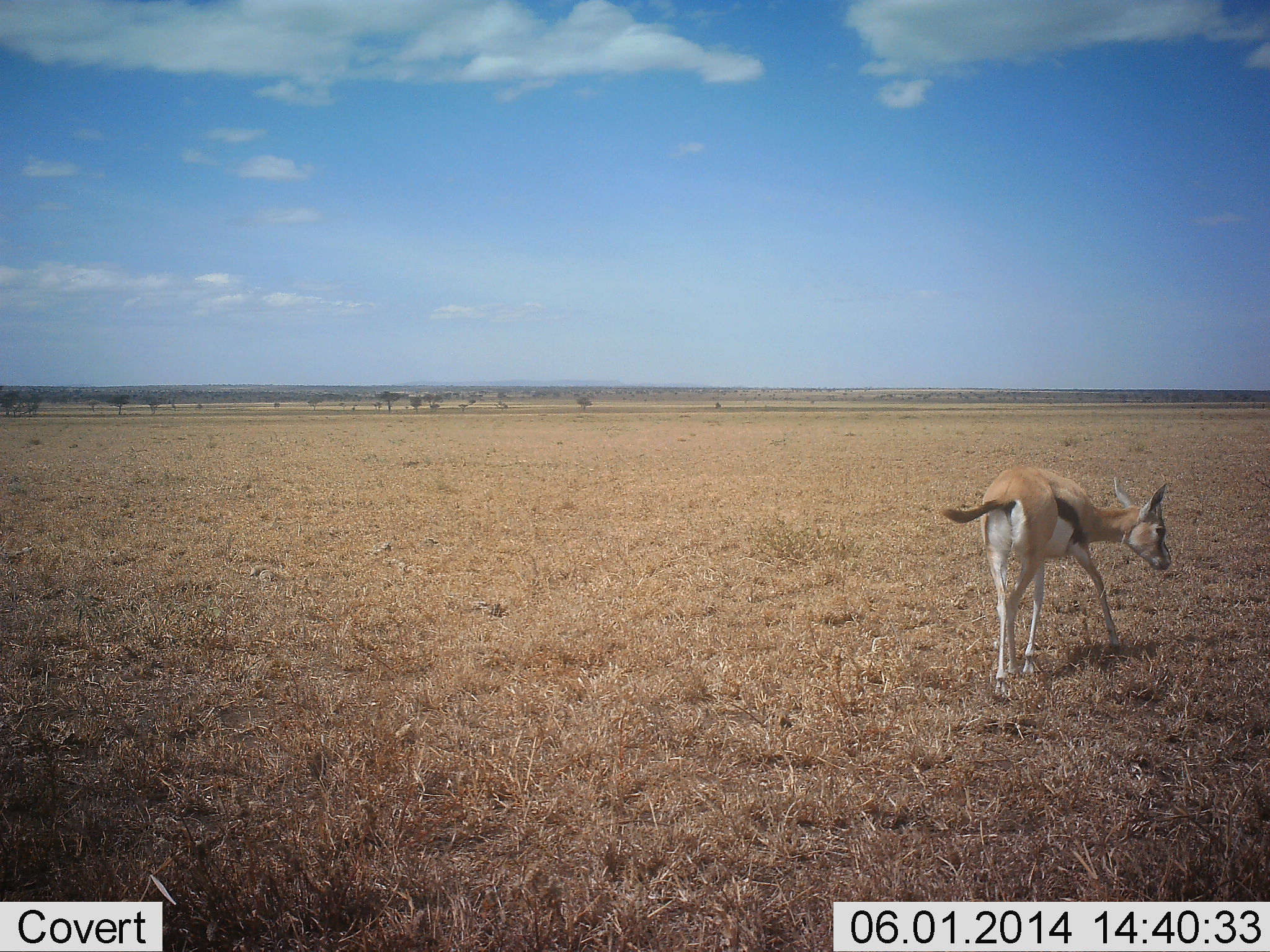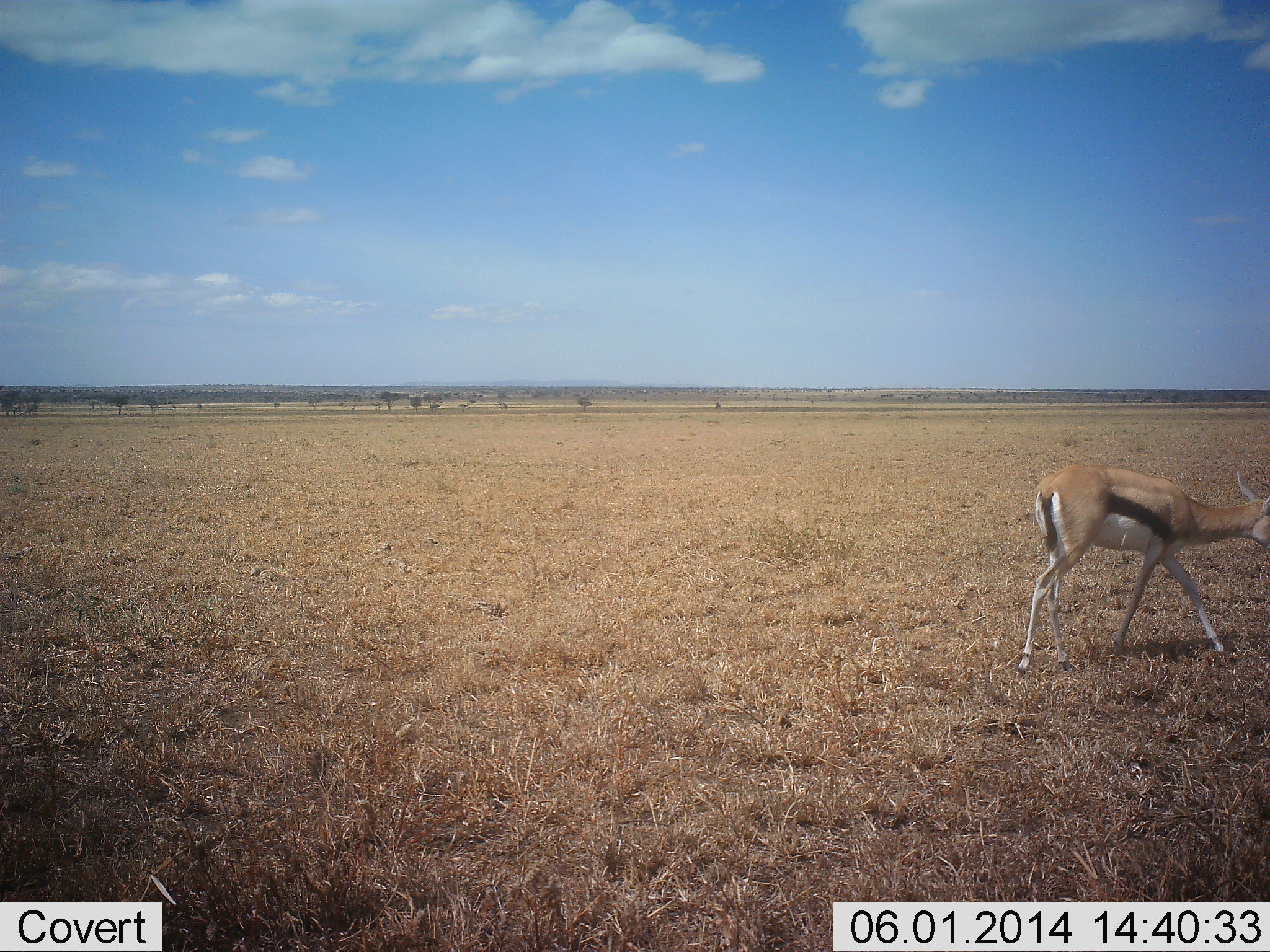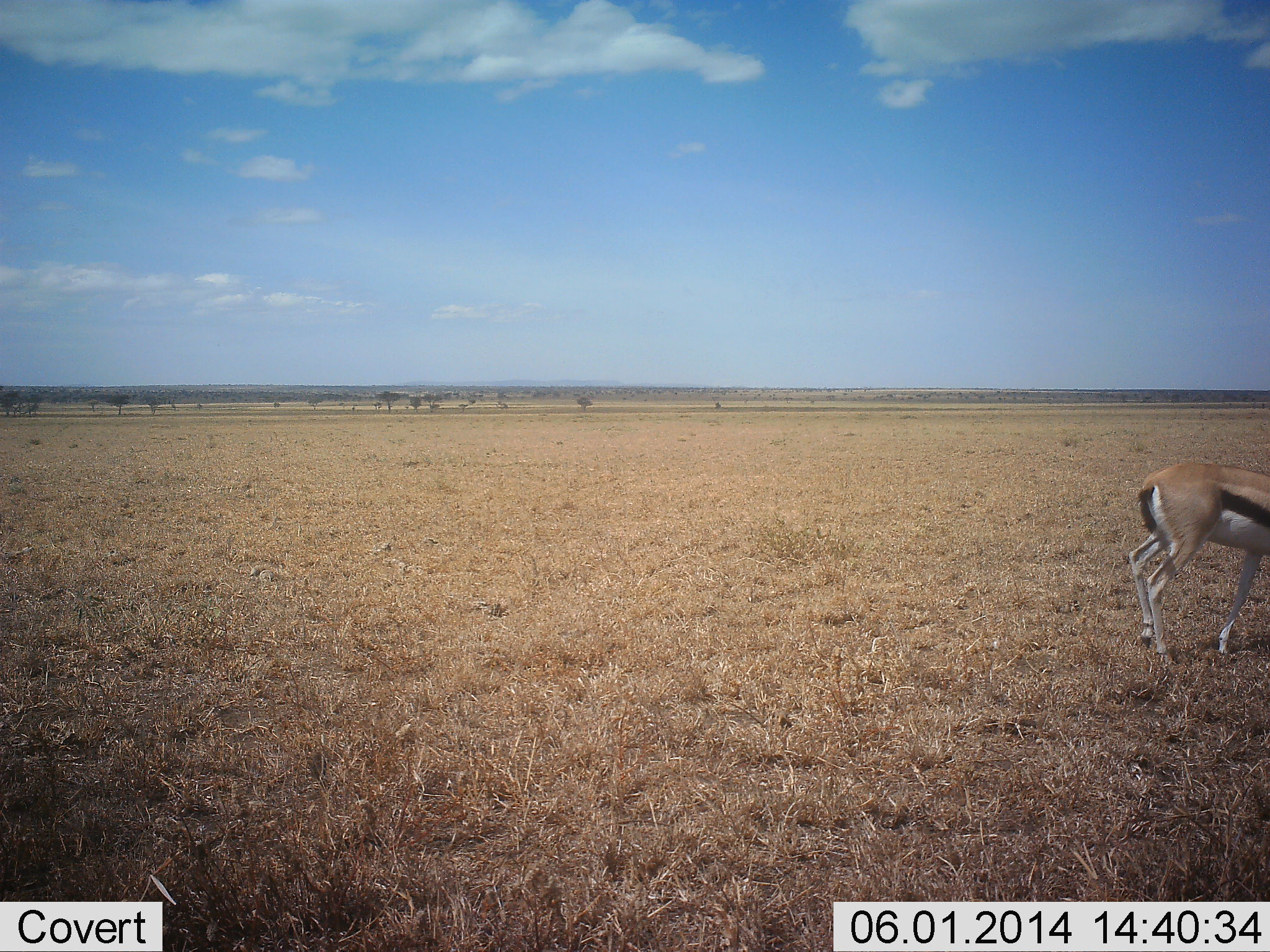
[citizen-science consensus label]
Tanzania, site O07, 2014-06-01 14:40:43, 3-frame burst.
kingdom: Animalia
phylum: Chordata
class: Mammalia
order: Artiodactyla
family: Bovidae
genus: Eudorcas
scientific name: Eudorcas thomsonii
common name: thomson's gazelle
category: gazellethomsons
Gazellethomsons (thomson's gazelle) (Eudorcas thomsonii), count 1. Behavior (volunteer vote fractions): standing 0%, resting 0%, moving 100%, interacting 0%. Young present (vote fraction): 0%. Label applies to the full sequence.